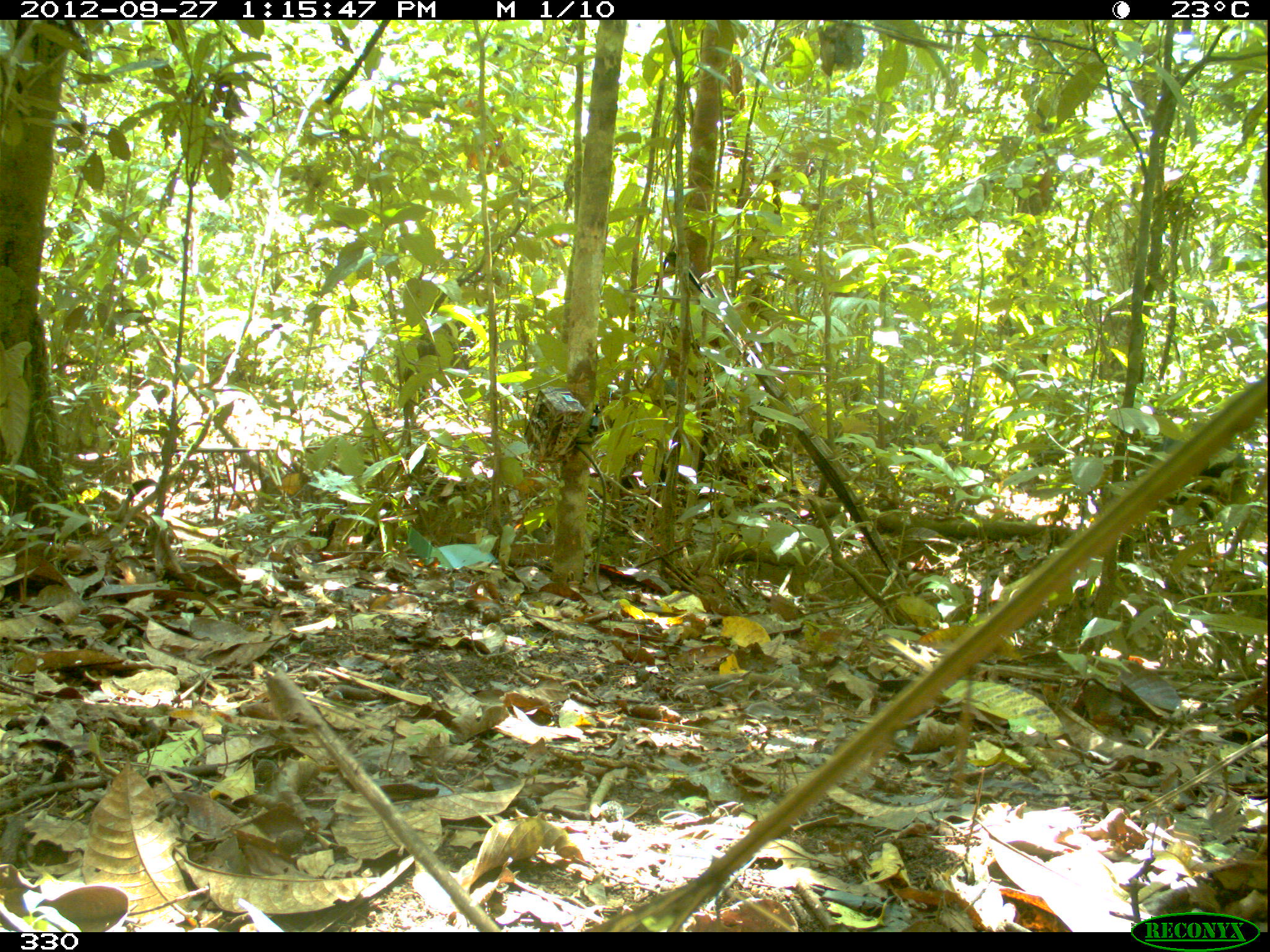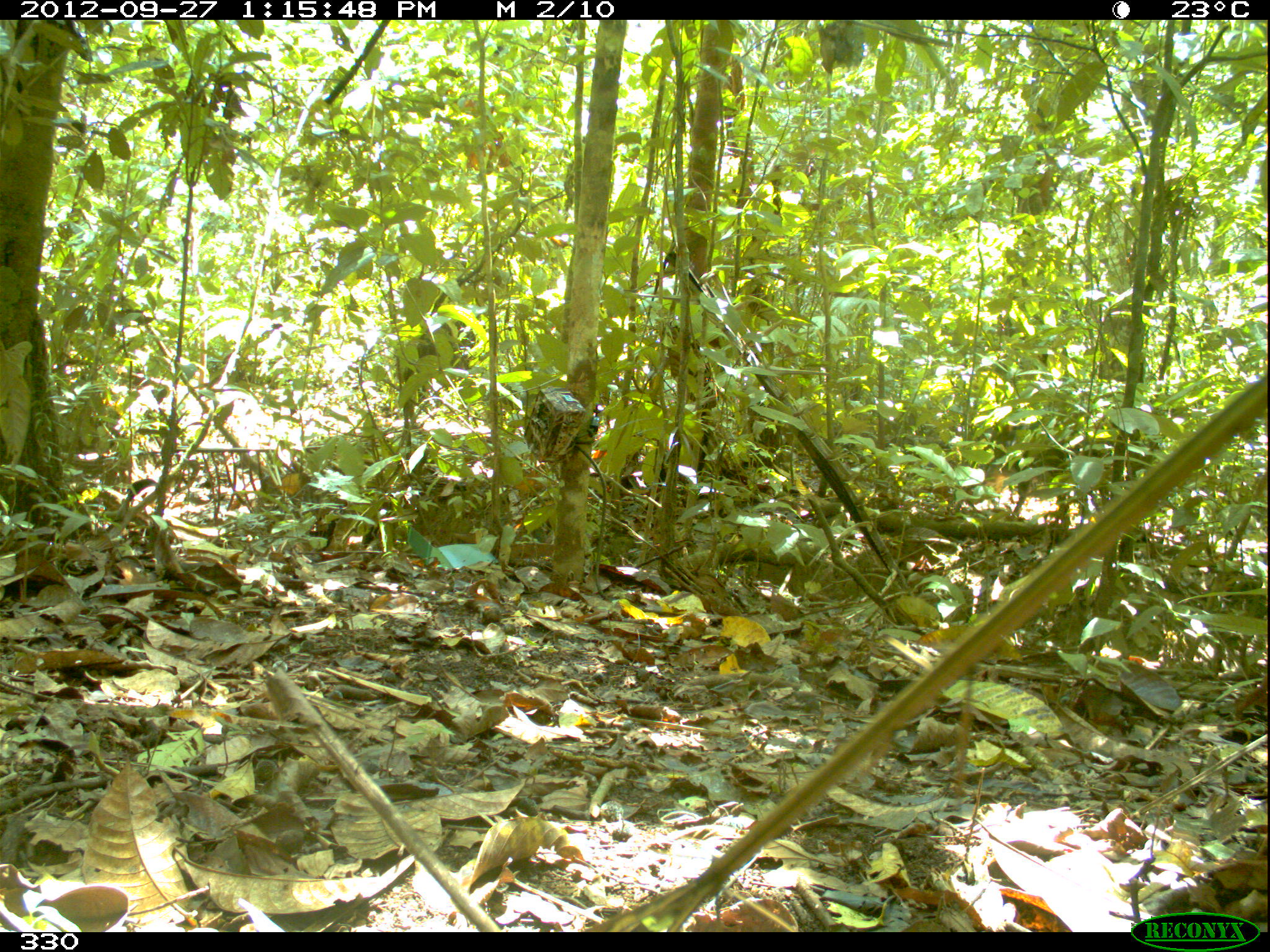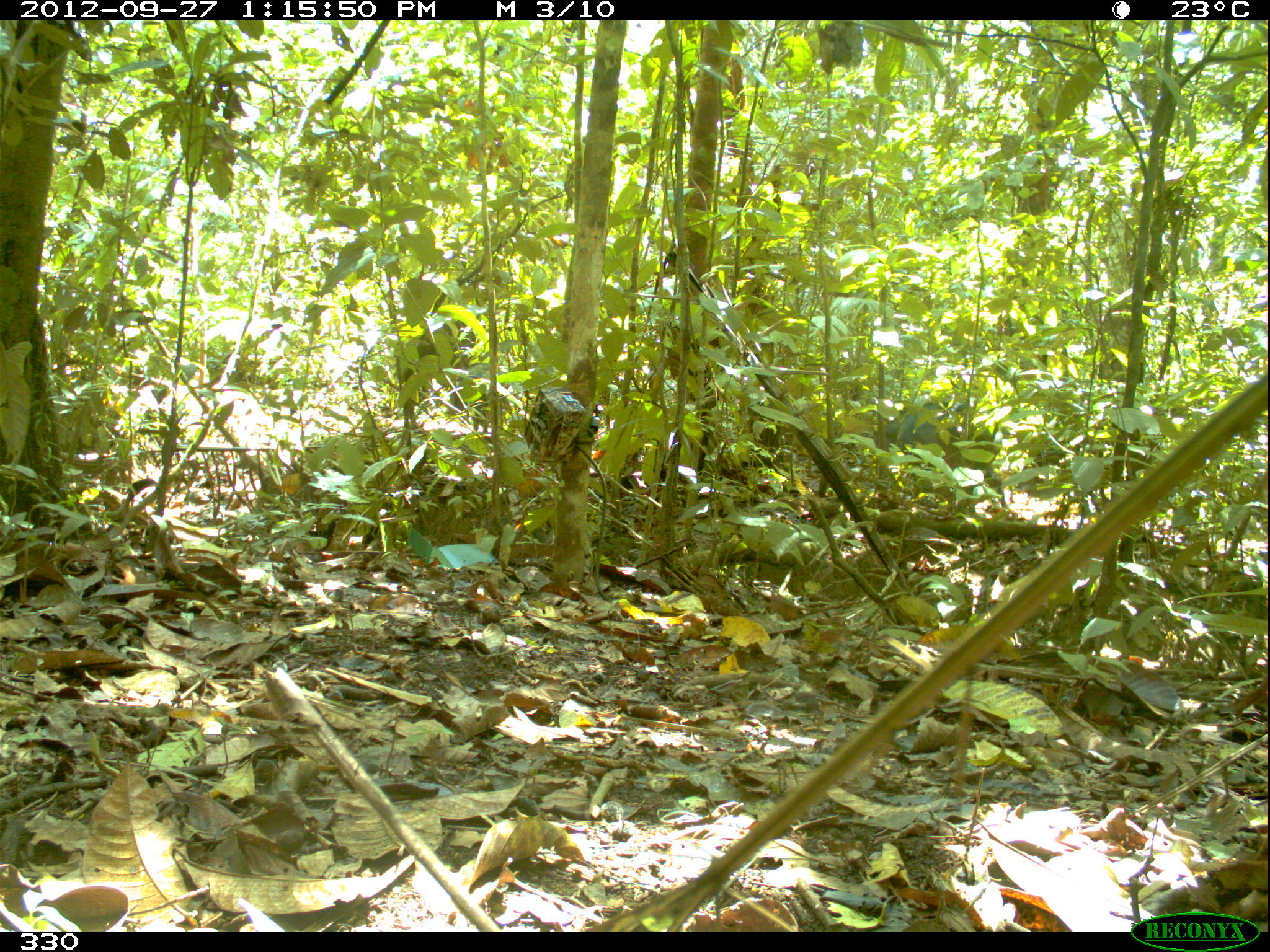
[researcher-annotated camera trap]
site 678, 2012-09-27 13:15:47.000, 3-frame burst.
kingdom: Animalia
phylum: Chordata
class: Mammalia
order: Artiodactyla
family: Tayassuidae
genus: Tayassu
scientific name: Tayassu pecari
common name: white-lipped peccary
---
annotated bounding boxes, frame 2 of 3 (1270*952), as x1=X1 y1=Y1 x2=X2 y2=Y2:
tayassu pecari: x1=392 y1=314 x2=472 y2=389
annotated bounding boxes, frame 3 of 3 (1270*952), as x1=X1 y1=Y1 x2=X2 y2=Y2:
tayassu pecari: x1=870 y1=397 x2=1002 y2=485; x1=394 y1=320 x2=475 y2=381